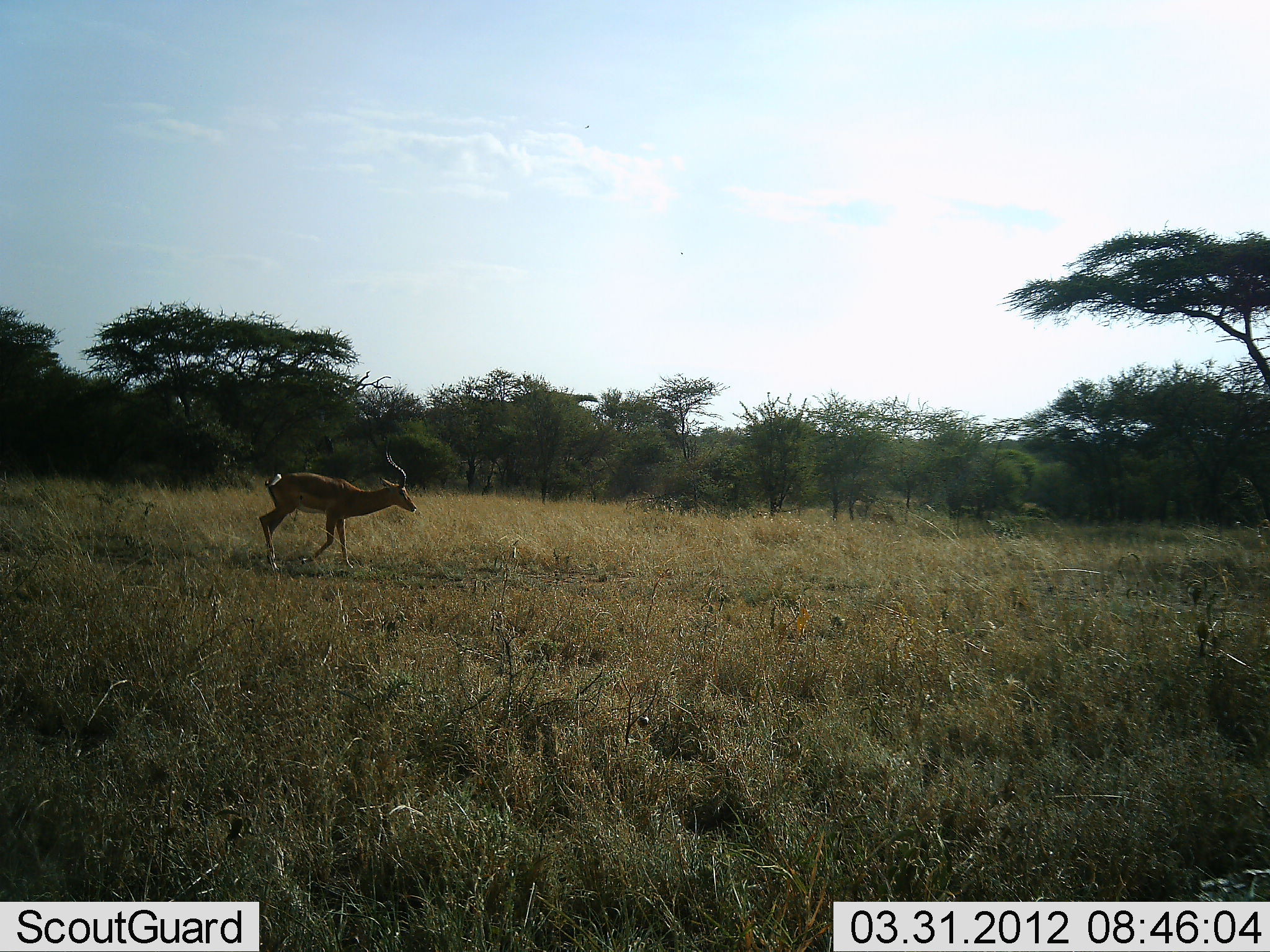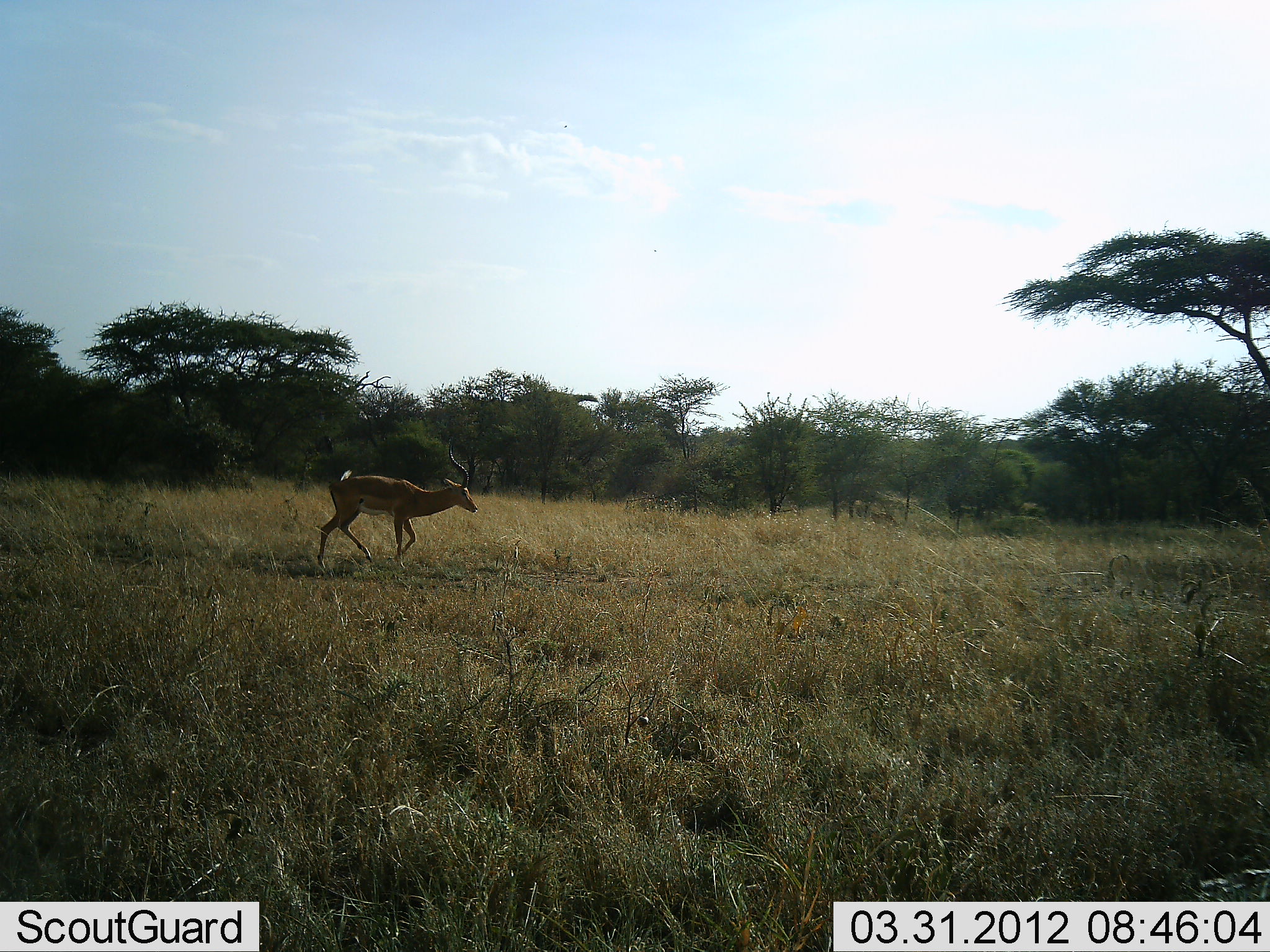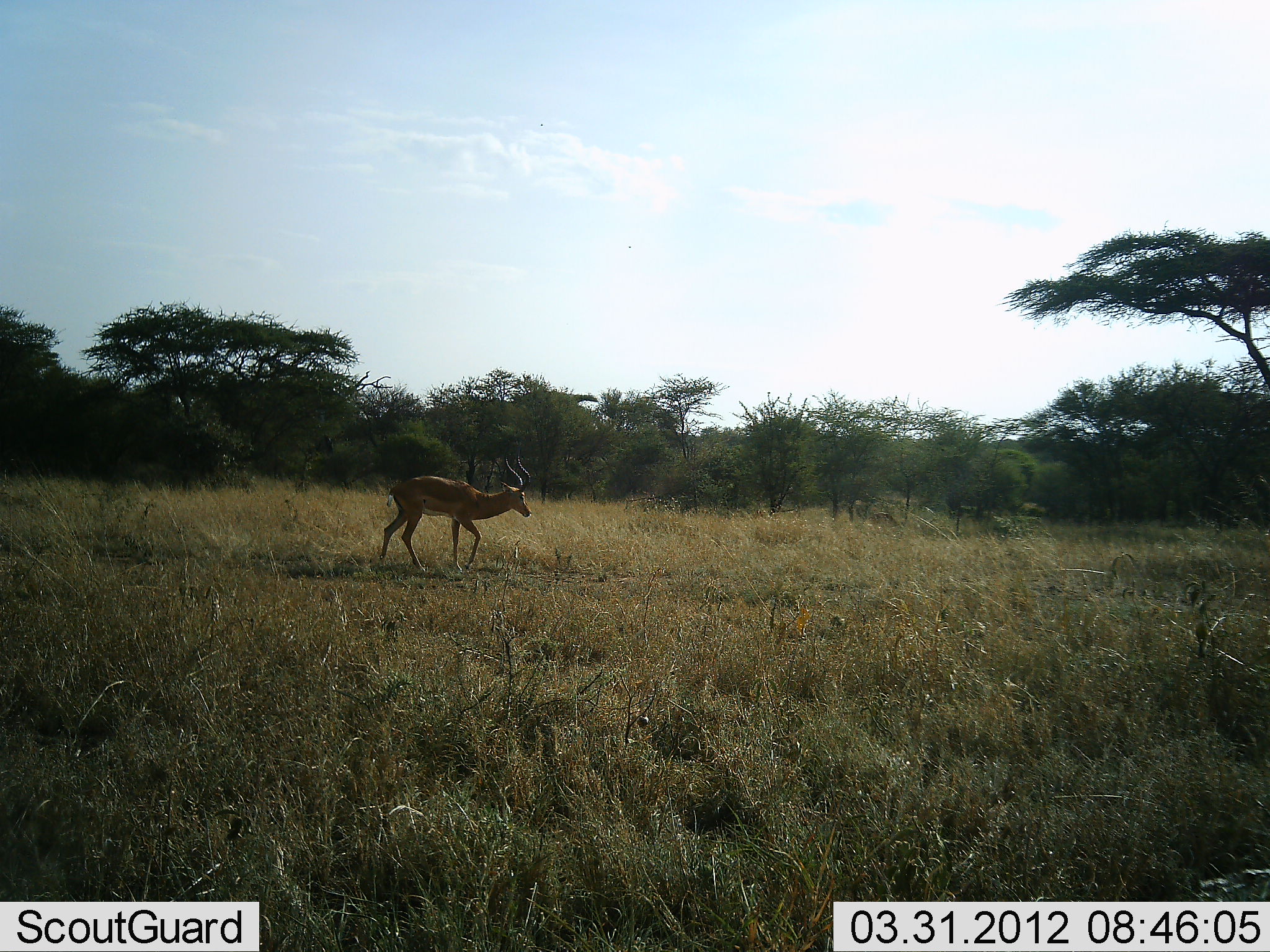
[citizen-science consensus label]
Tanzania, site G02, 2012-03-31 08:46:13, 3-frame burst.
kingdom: Animalia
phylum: Chordata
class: Mammalia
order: Artiodactyla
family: Bovidae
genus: Aepyceros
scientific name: Aepyceros melampus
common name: impala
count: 1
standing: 7%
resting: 0%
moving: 100%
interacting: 0%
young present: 0%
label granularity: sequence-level